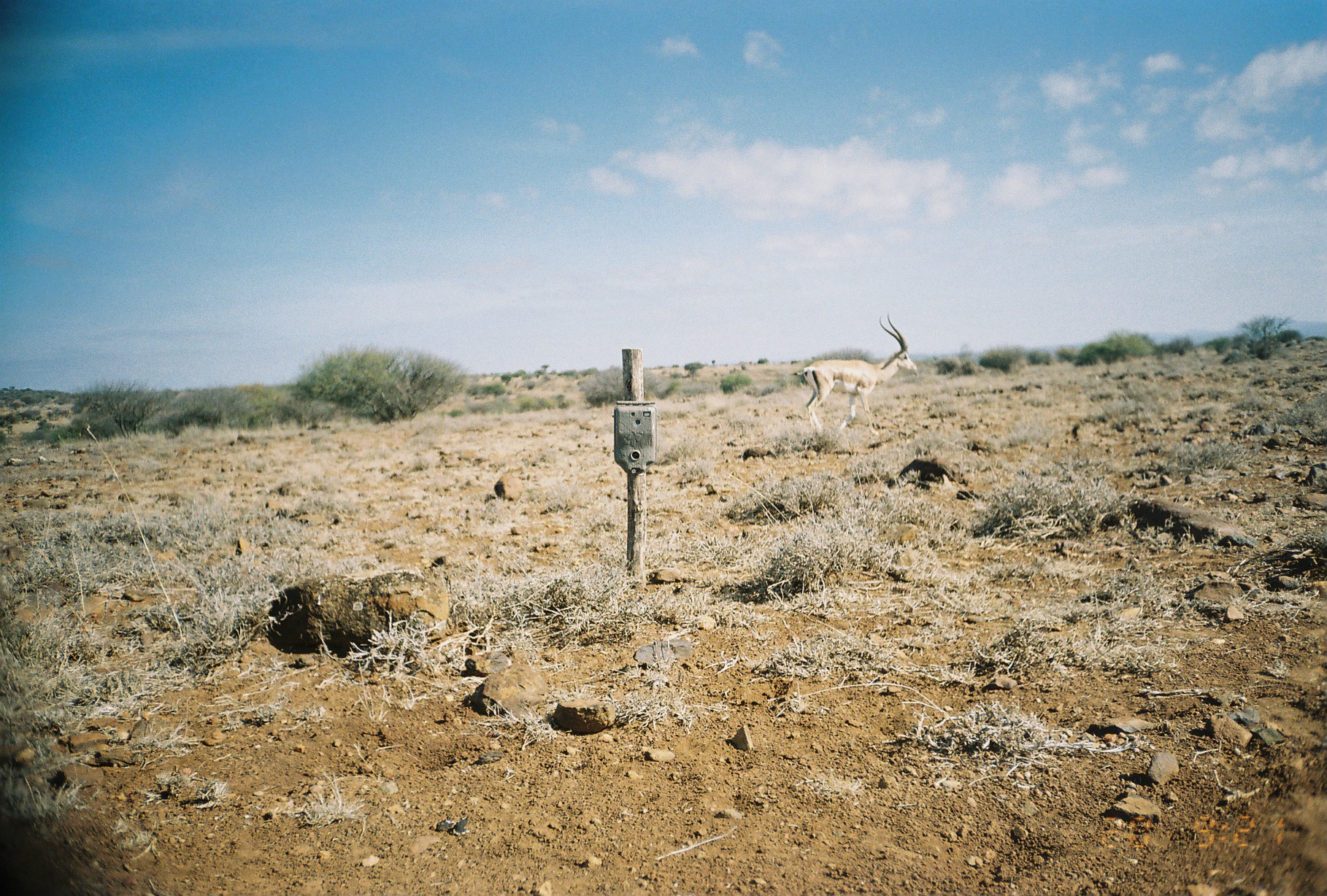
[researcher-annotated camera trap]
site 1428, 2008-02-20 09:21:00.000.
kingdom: Animalia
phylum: Chordata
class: Mammalia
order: Artiodactyla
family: Bovidae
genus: Nanger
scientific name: Nanger granti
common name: grant's gazelle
Nanger granti (grant's gazelle), count 1.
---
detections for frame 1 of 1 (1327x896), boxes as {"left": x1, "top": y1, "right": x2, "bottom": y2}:
nanger granti: {"left": 791, "top": 313, "right": 918, "bottom": 438}